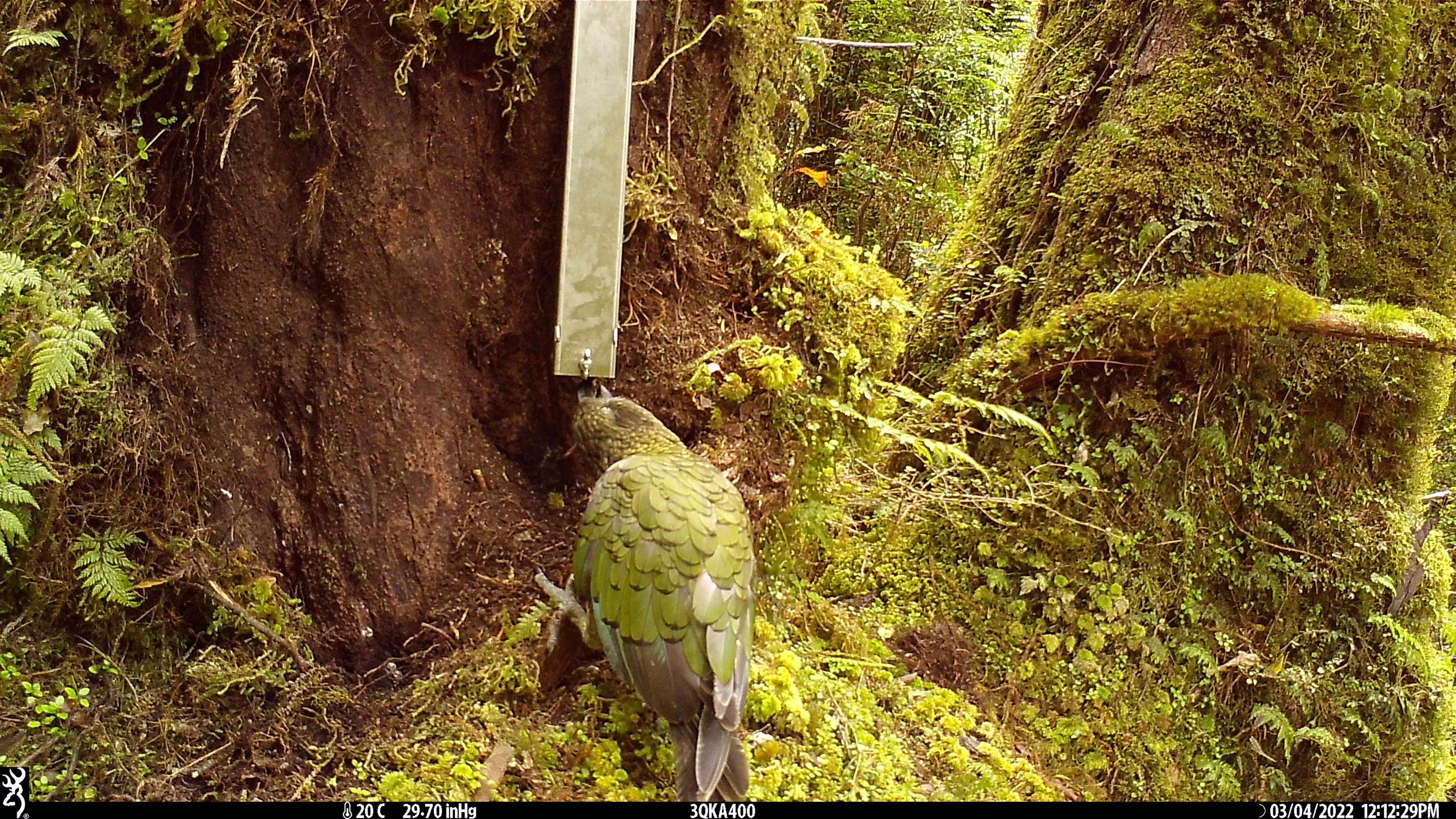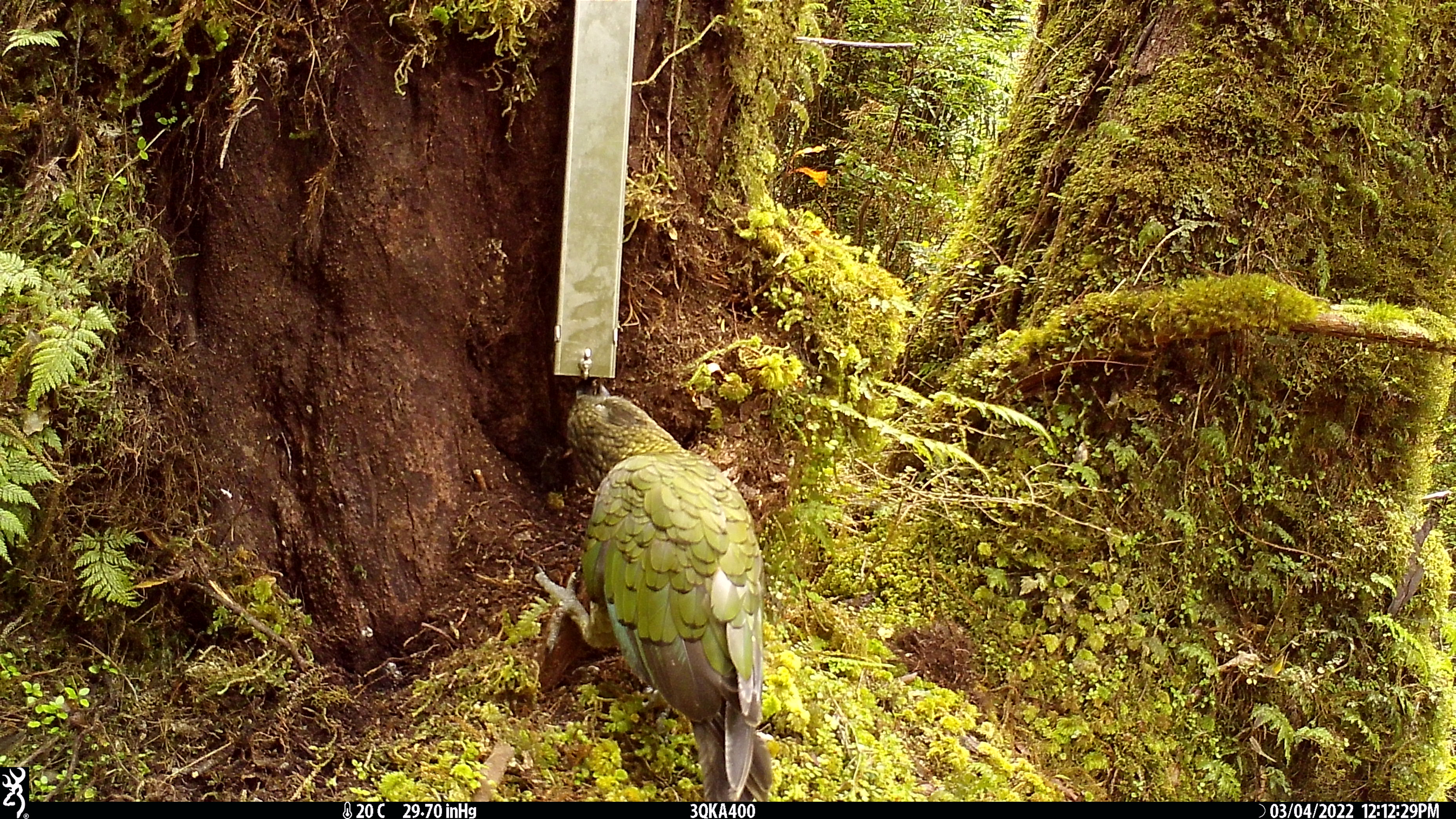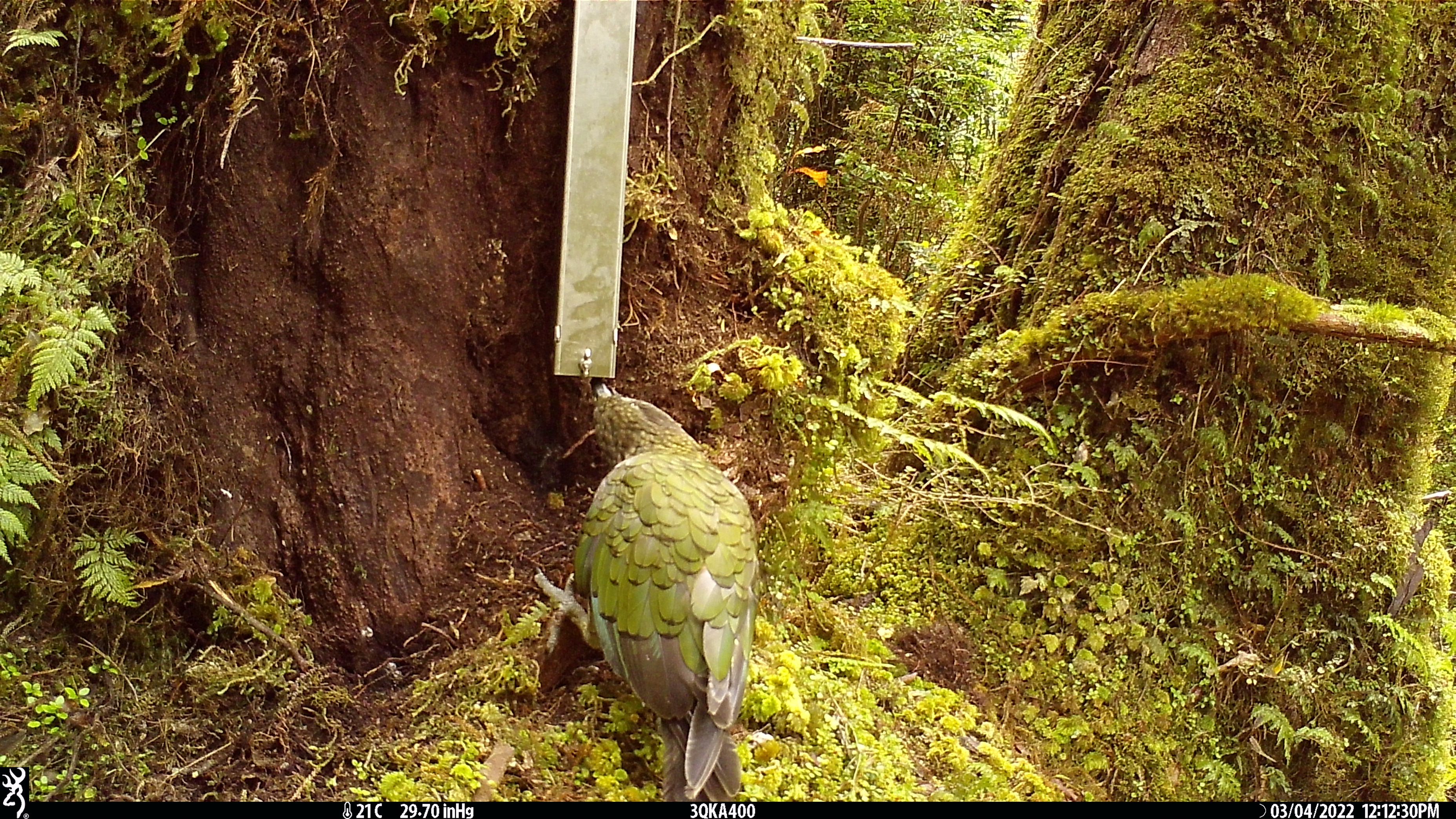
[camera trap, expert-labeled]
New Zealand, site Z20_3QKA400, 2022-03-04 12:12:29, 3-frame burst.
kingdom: Animalia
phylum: Chordata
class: Aves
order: Psittaciformes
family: Strigopidae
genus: Nestor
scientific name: Nestor notabilis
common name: kea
Kea (Nestor notabilis).